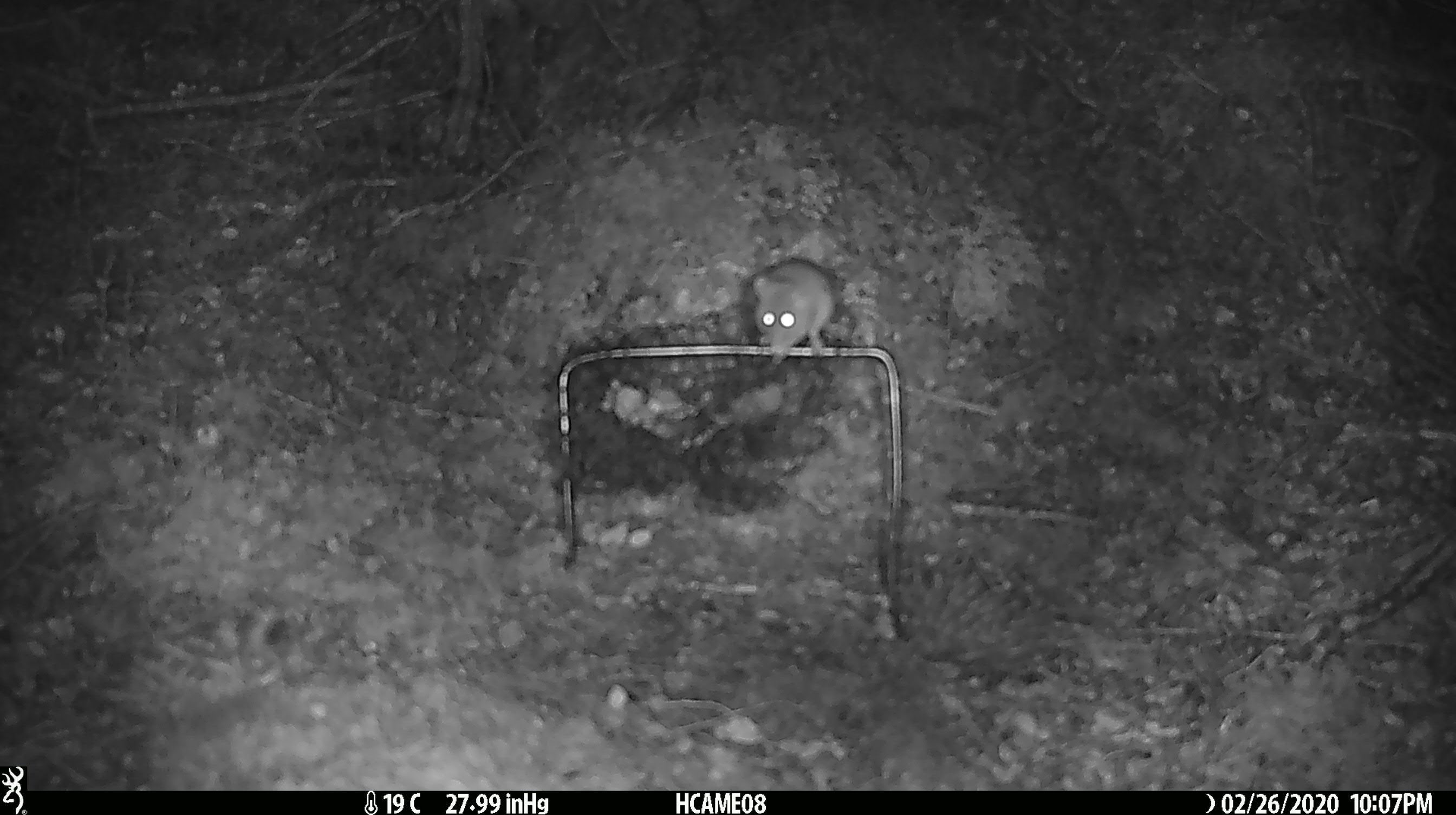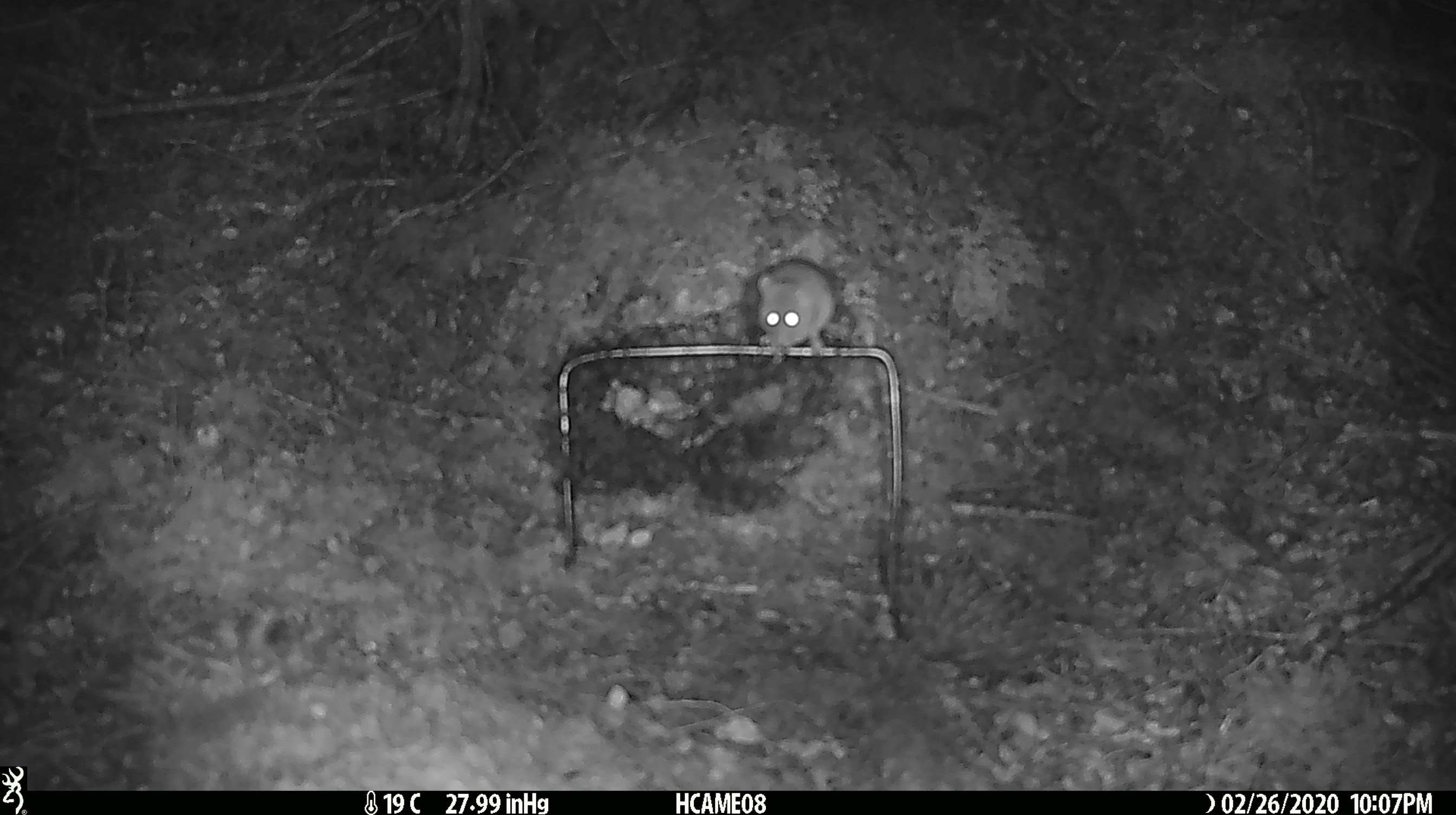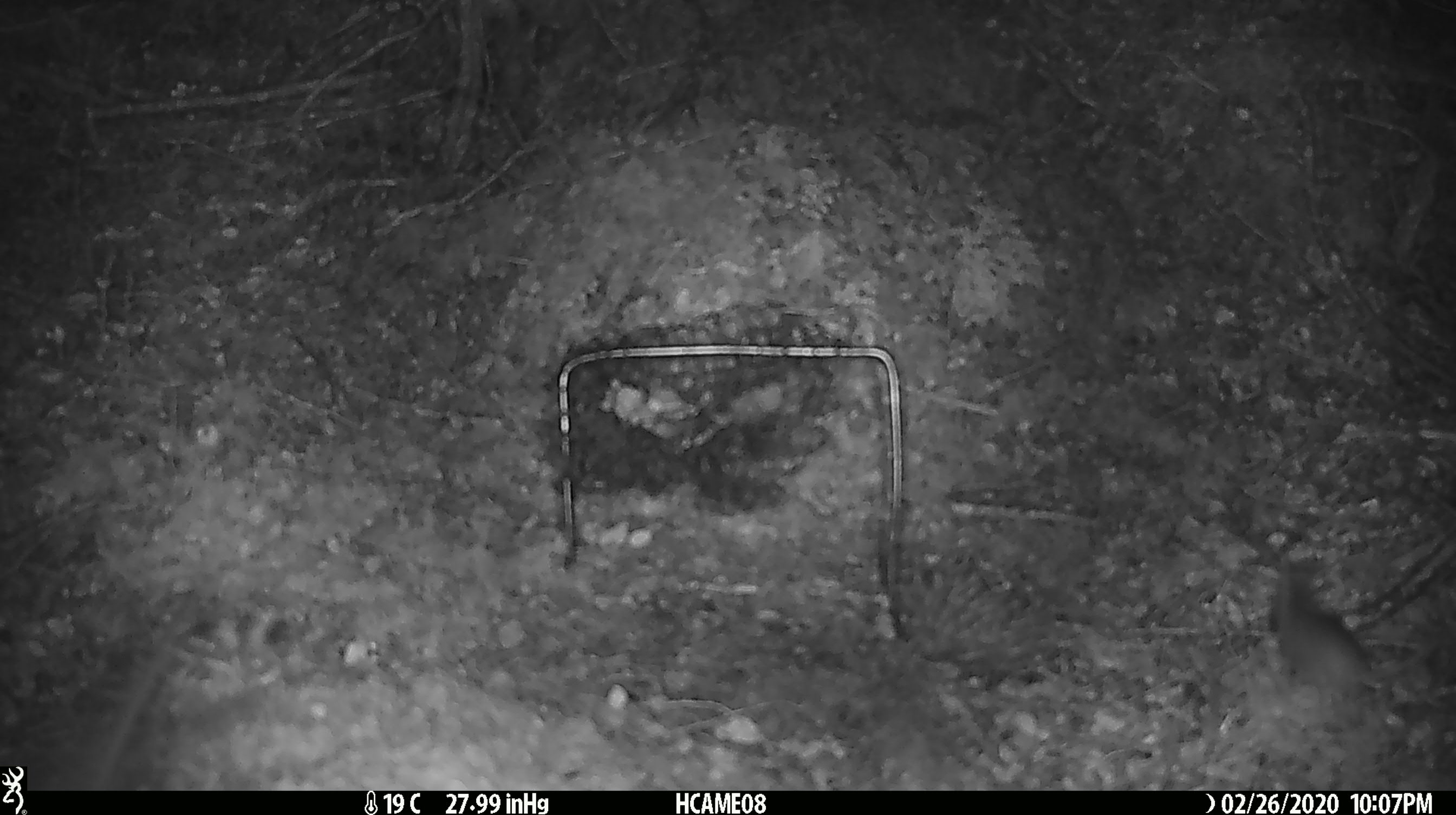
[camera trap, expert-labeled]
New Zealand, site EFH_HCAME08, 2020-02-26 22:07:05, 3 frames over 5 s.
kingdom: Animalia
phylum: Chordata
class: Mammalia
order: Rodentia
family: Muridae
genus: Mus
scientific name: Mus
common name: mouse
Mouse (Mus).